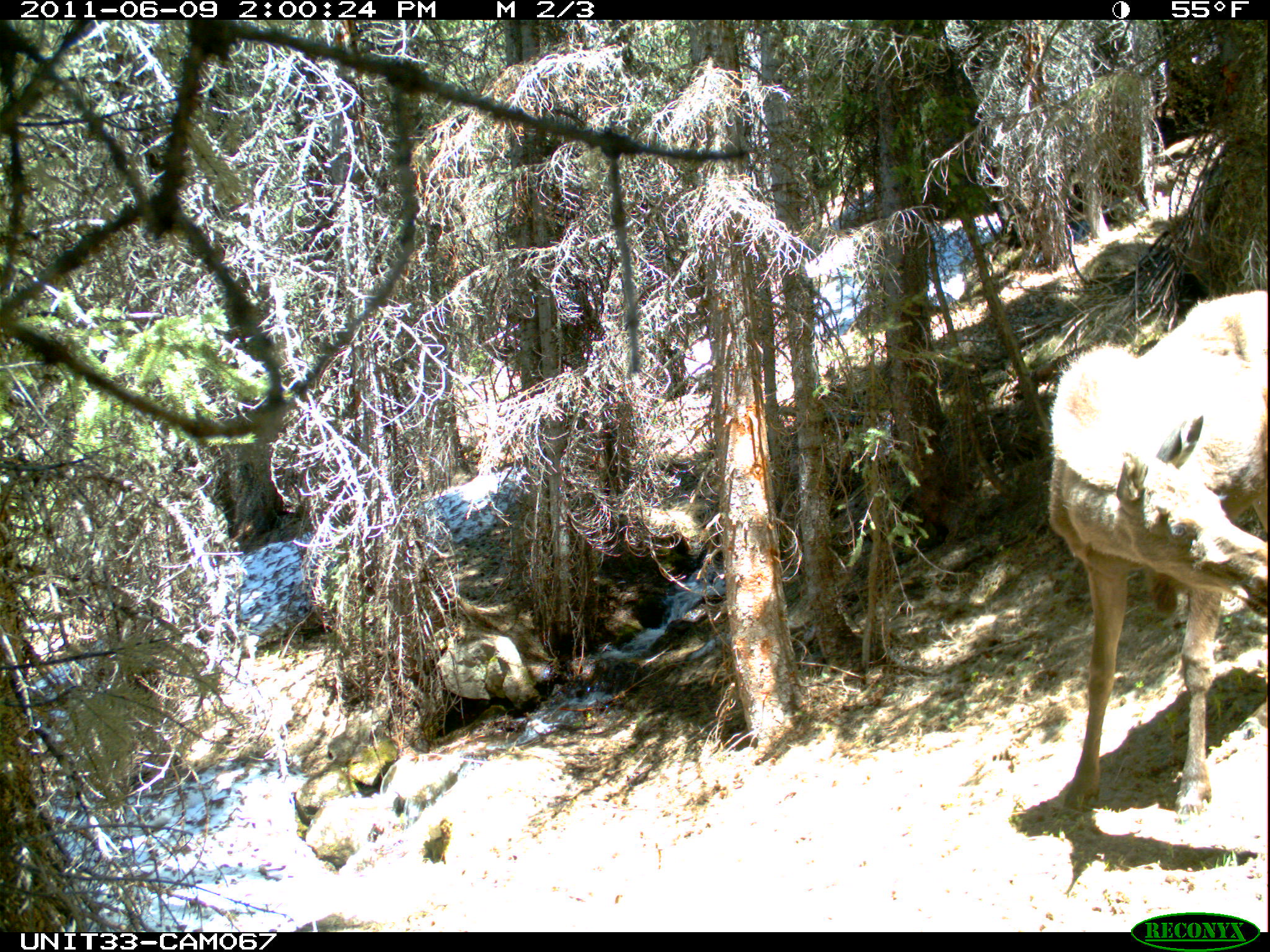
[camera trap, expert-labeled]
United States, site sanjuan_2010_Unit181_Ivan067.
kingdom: Animalia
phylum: Chordata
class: Mammalia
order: Artiodactyla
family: Cervidae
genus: Alces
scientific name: Alces alces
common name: moose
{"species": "Alces alces (moose)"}